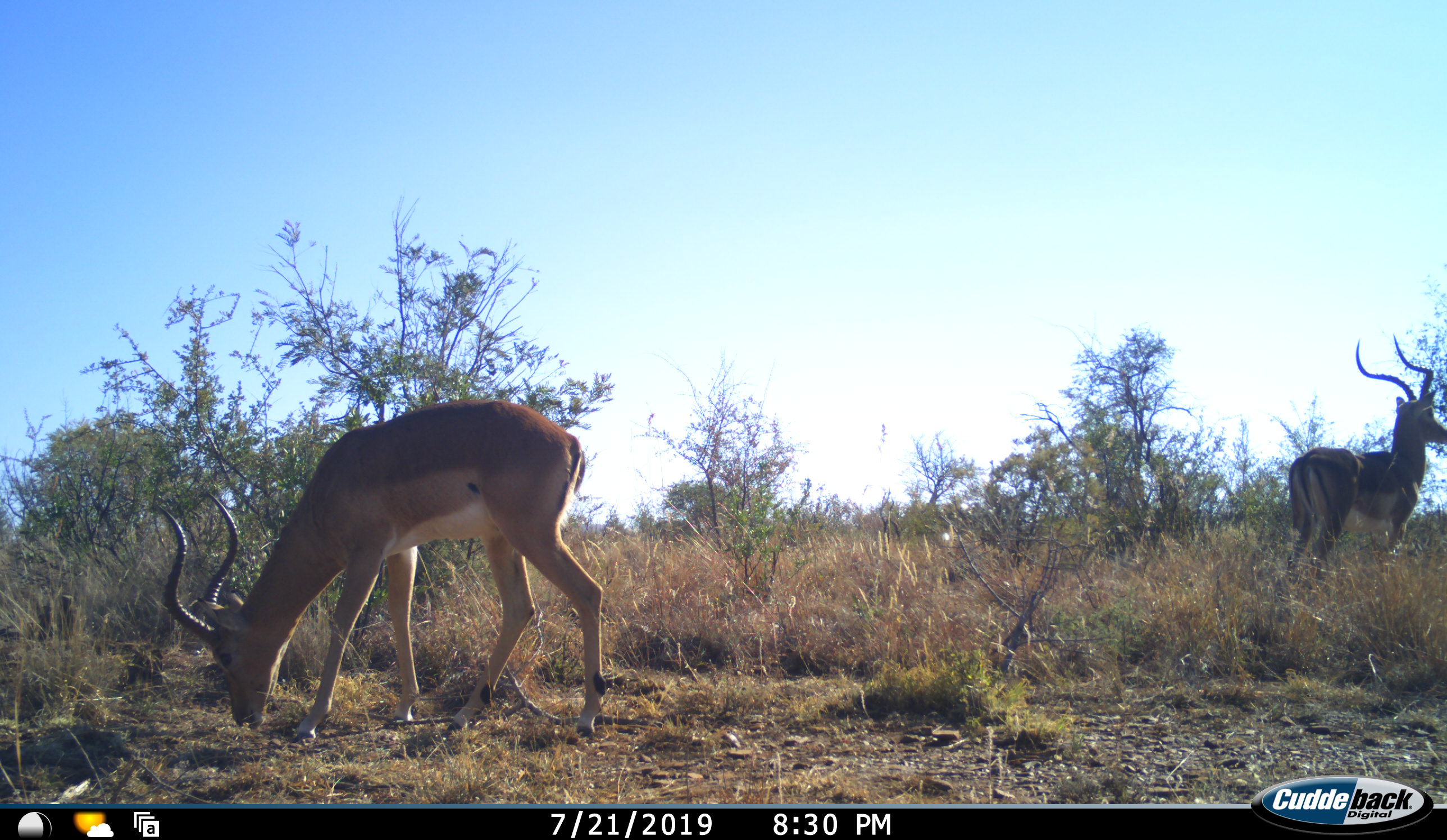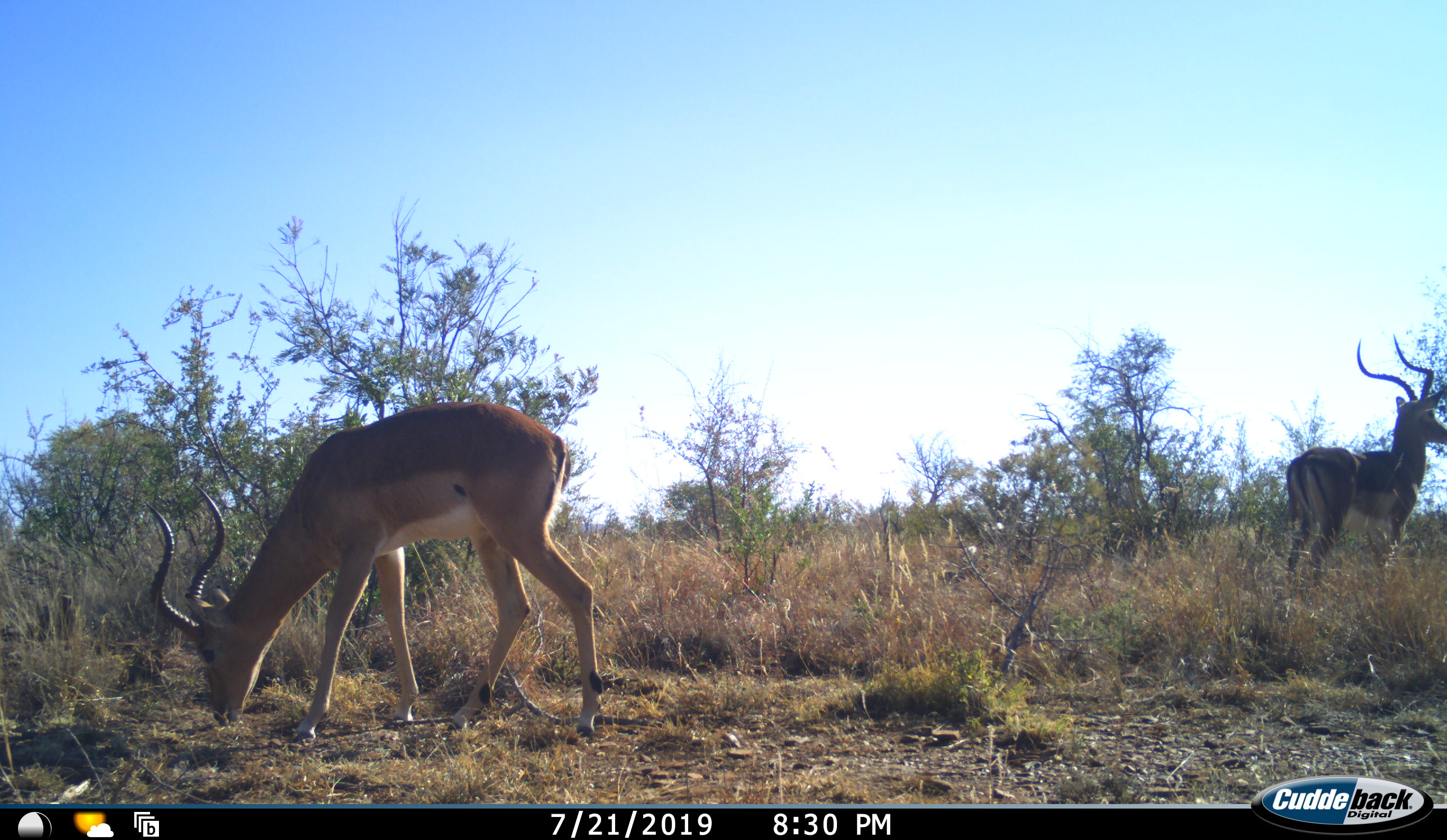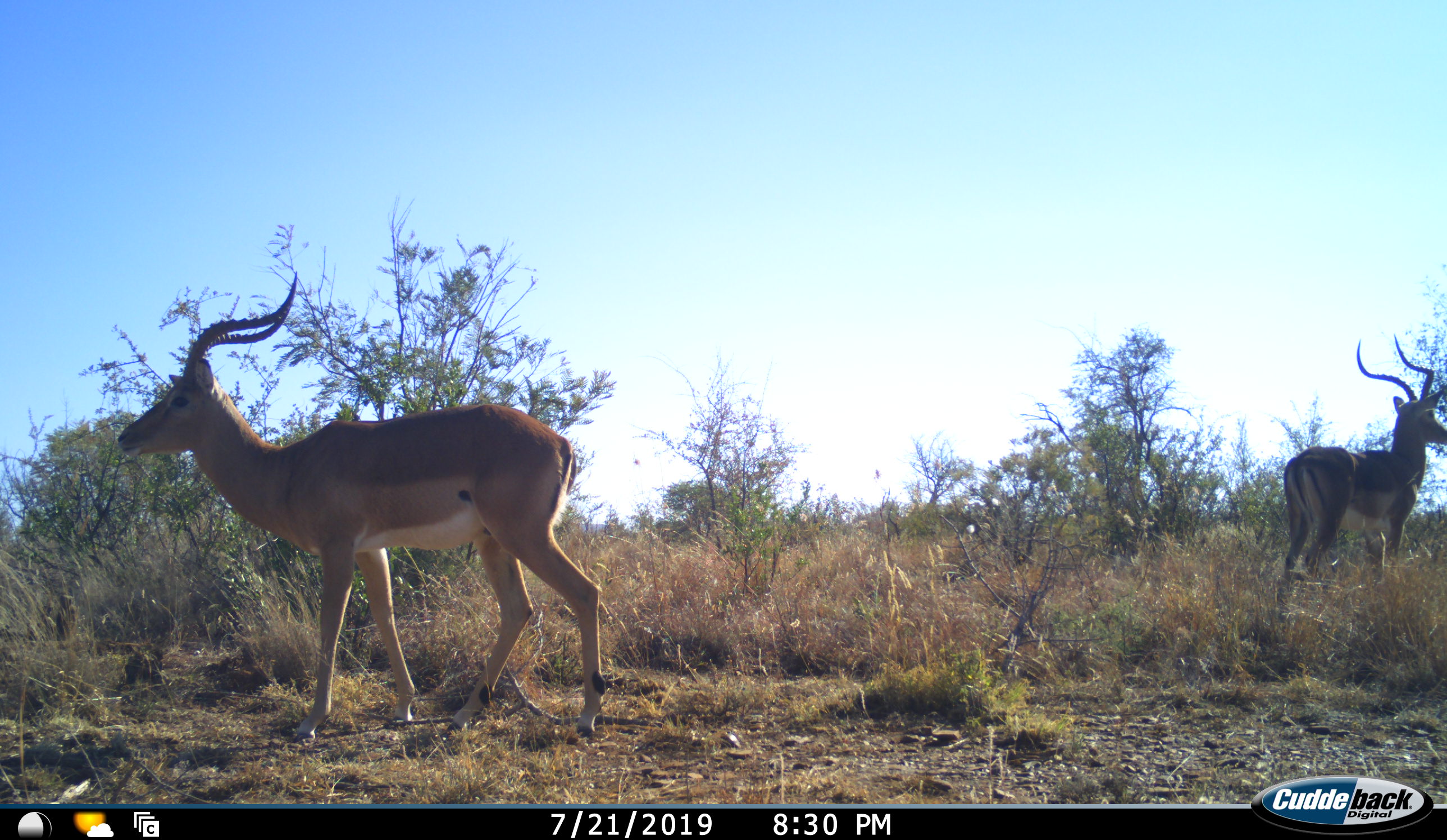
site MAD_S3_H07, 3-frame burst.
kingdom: Animalia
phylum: Chordata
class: Mammalia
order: Artiodactyla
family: Bovidae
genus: Aepyceros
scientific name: Aepyceros melampus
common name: impala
Impala (Aepyceros melampus), count 2. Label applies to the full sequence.